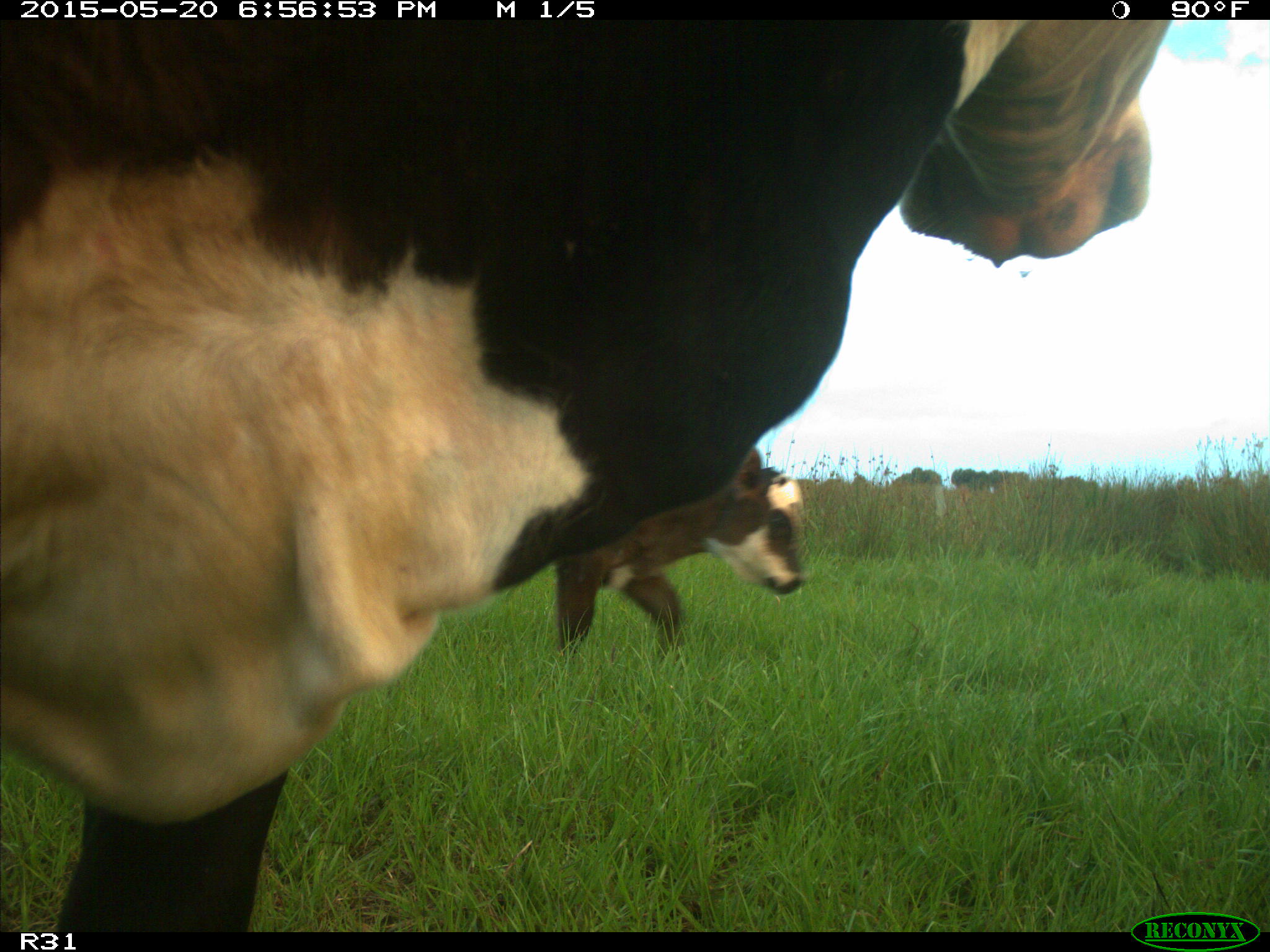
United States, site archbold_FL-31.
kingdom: Animalia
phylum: Chordata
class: Mammalia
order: Artiodactyla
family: Bovidae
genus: Bos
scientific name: Bos taurus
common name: domestic cow